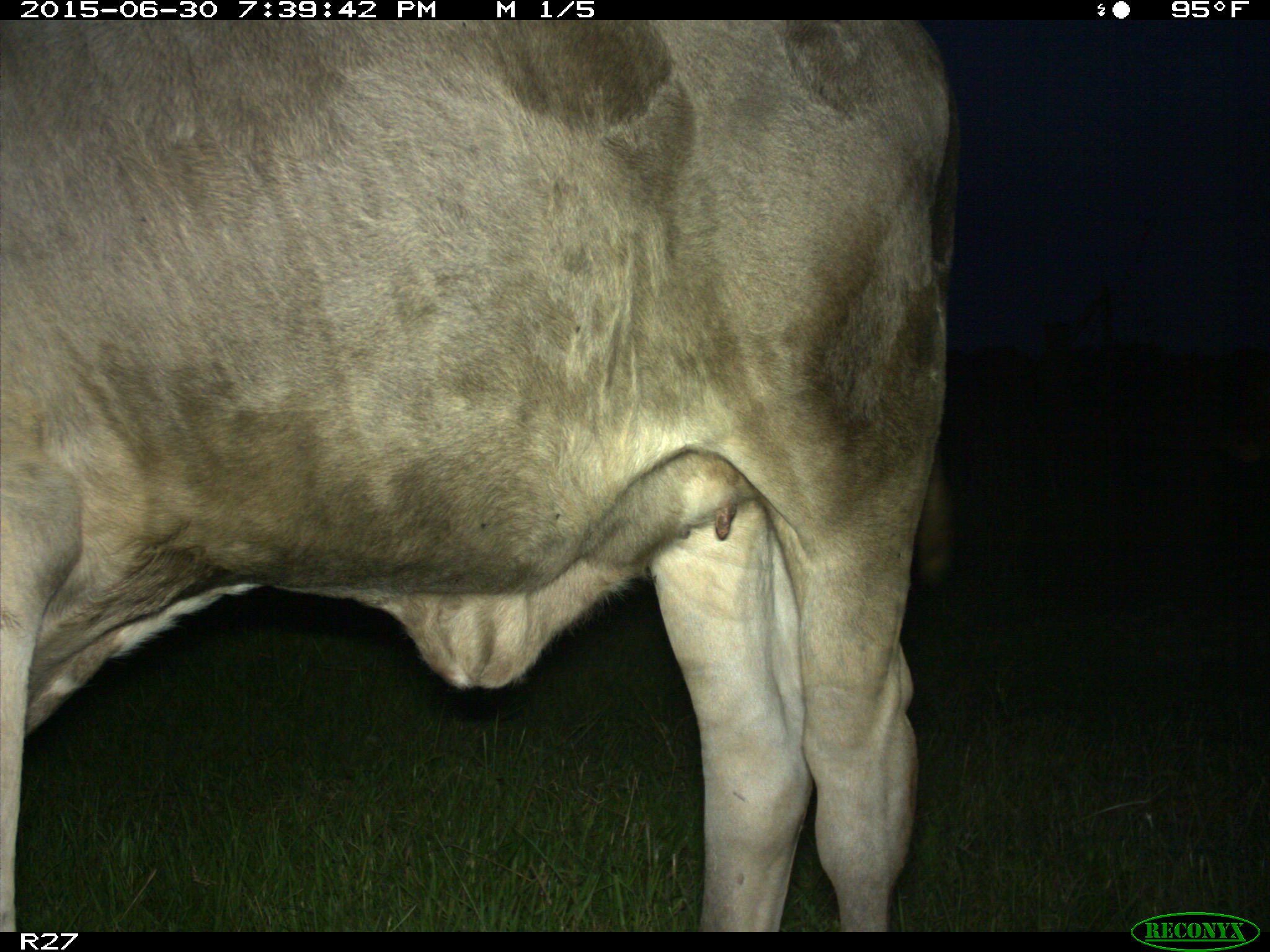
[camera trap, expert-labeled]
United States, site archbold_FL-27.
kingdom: Animalia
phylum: Chordata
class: Mammalia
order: Artiodactyla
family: Bovidae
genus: Bos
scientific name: Bos taurus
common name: domestic cow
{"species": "Bos taurus (domestic cow)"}